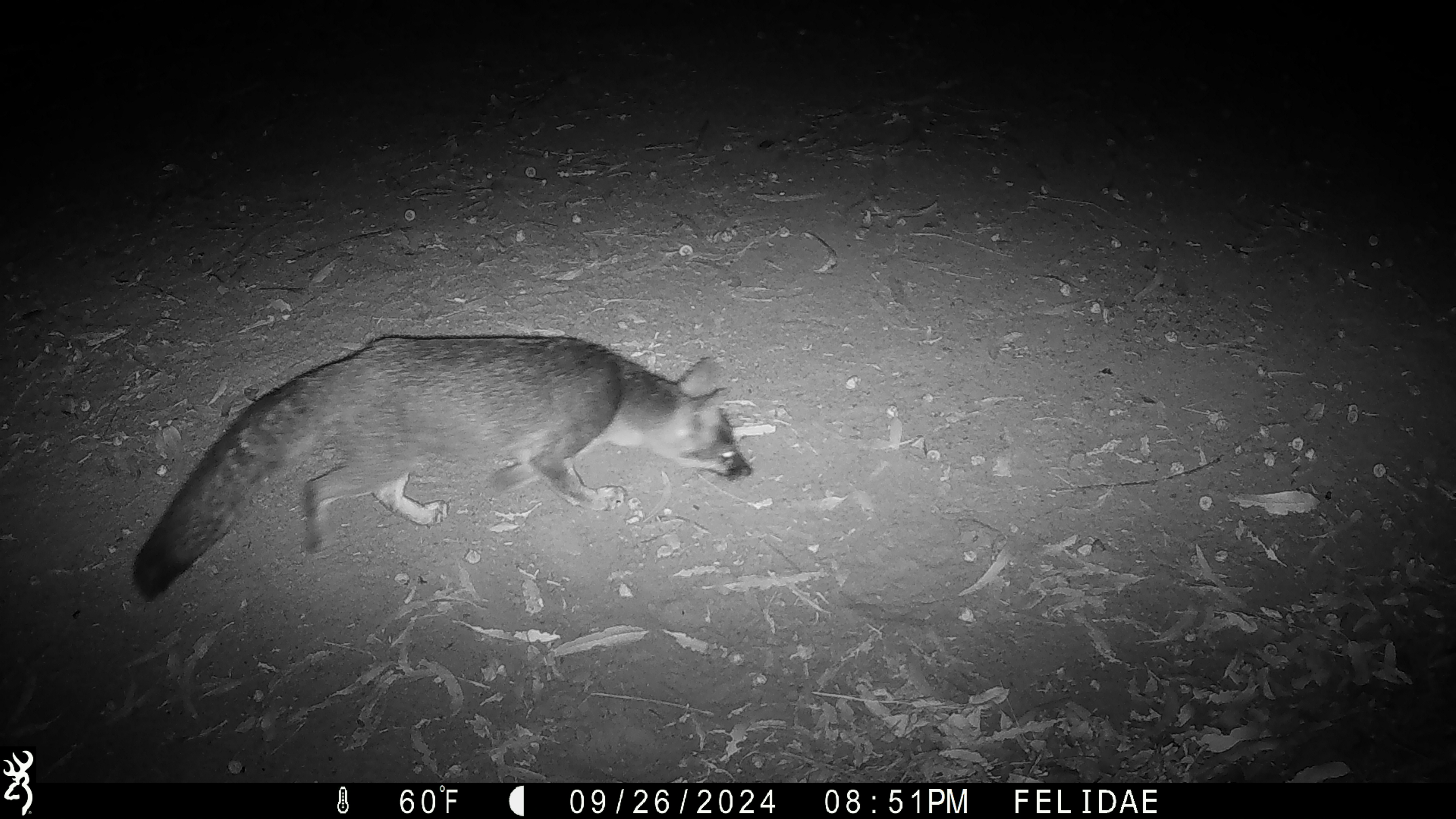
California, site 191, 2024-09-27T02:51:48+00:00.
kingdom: Animalia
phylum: Chordata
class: Mammalia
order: Carnivora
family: Canidae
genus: Urocyon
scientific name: Urocyon cinereoargenteus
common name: gray fox